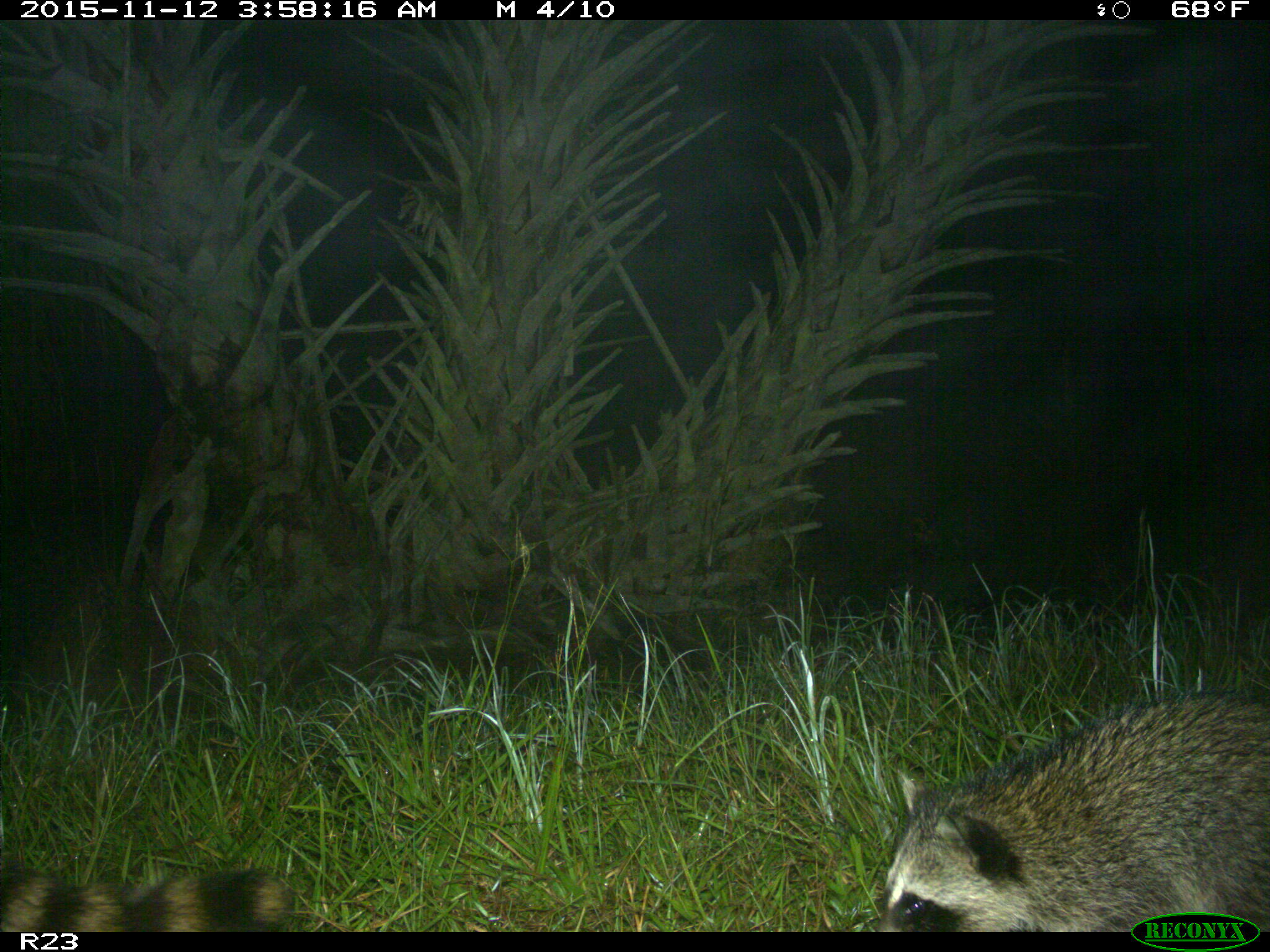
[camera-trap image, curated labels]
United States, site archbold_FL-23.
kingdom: Animalia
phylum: Chordata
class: Mammalia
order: Carnivora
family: Procyonidae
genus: Procyon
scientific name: Procyon lotor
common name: common raccoon